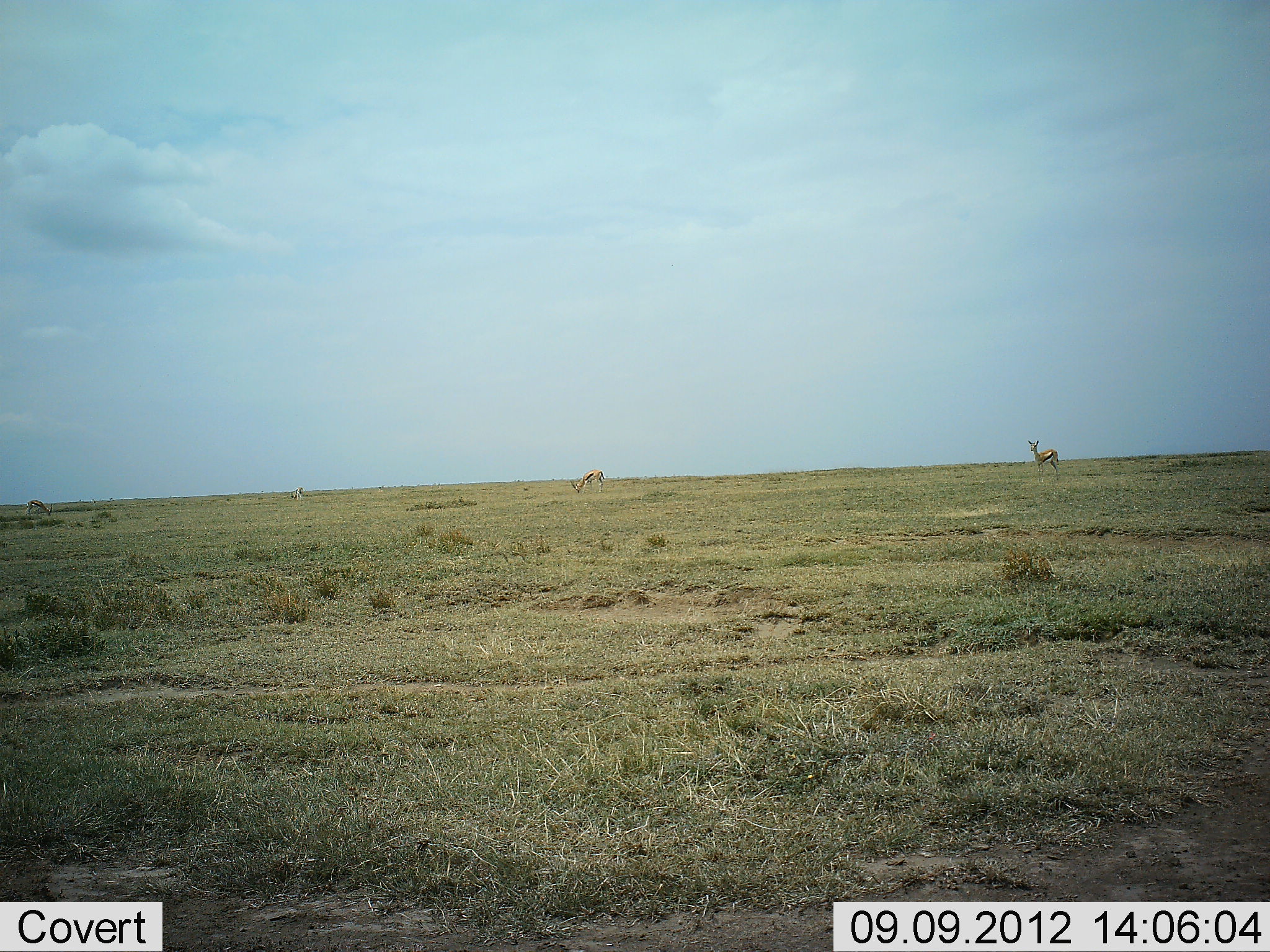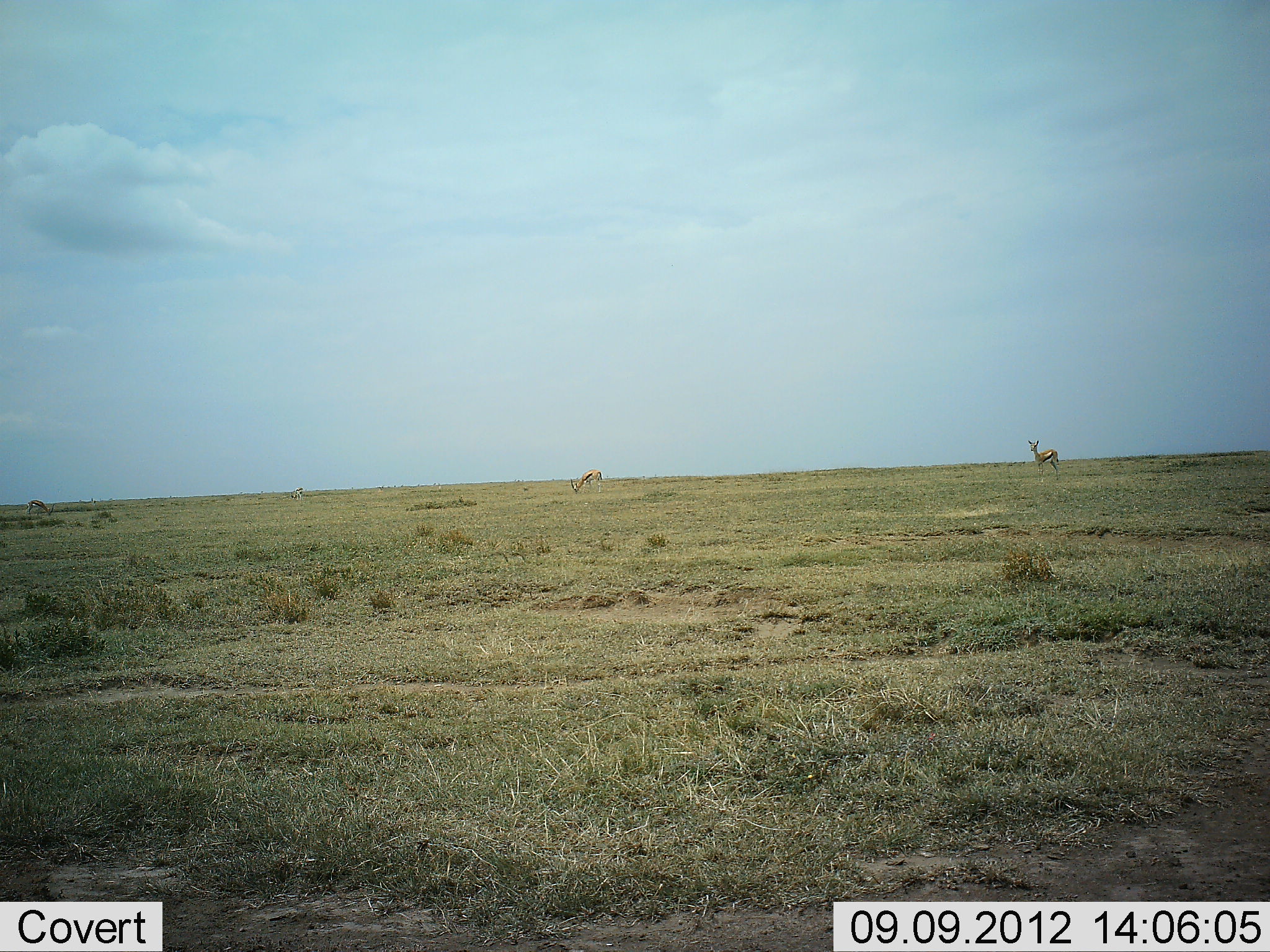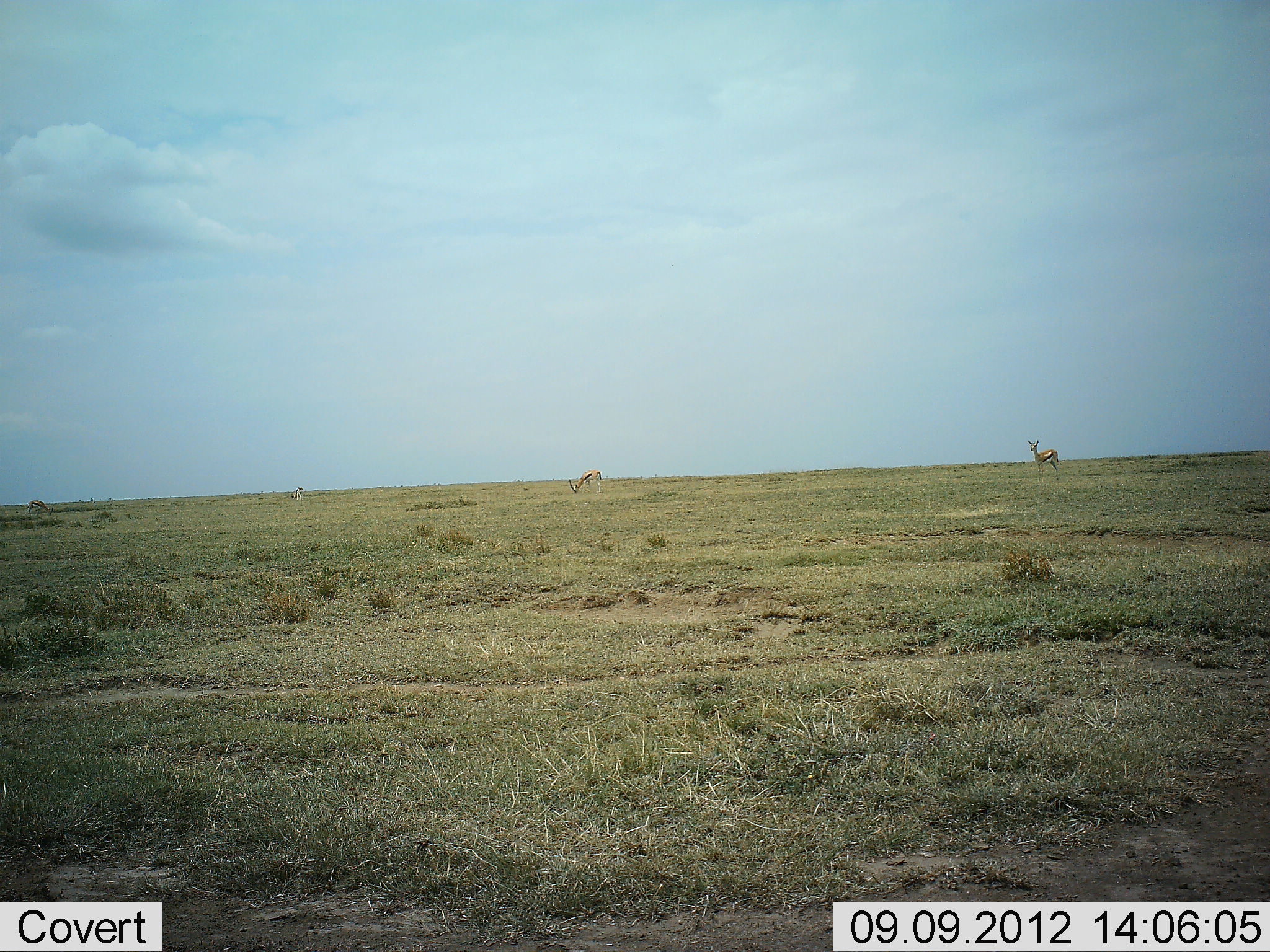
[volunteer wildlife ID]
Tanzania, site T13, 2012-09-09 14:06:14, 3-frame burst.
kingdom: Animalia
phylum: Chordata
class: Mammalia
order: Artiodactyla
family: Bovidae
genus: Eudorcas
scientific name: Eudorcas thomsonii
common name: thomson's gazelle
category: gazellethomsons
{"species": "gazellethomsons (thomson's gazelle) (Eudorcas thomsonii)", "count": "4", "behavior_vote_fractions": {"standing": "90%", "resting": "0%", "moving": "0%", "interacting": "0%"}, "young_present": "0%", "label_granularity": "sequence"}